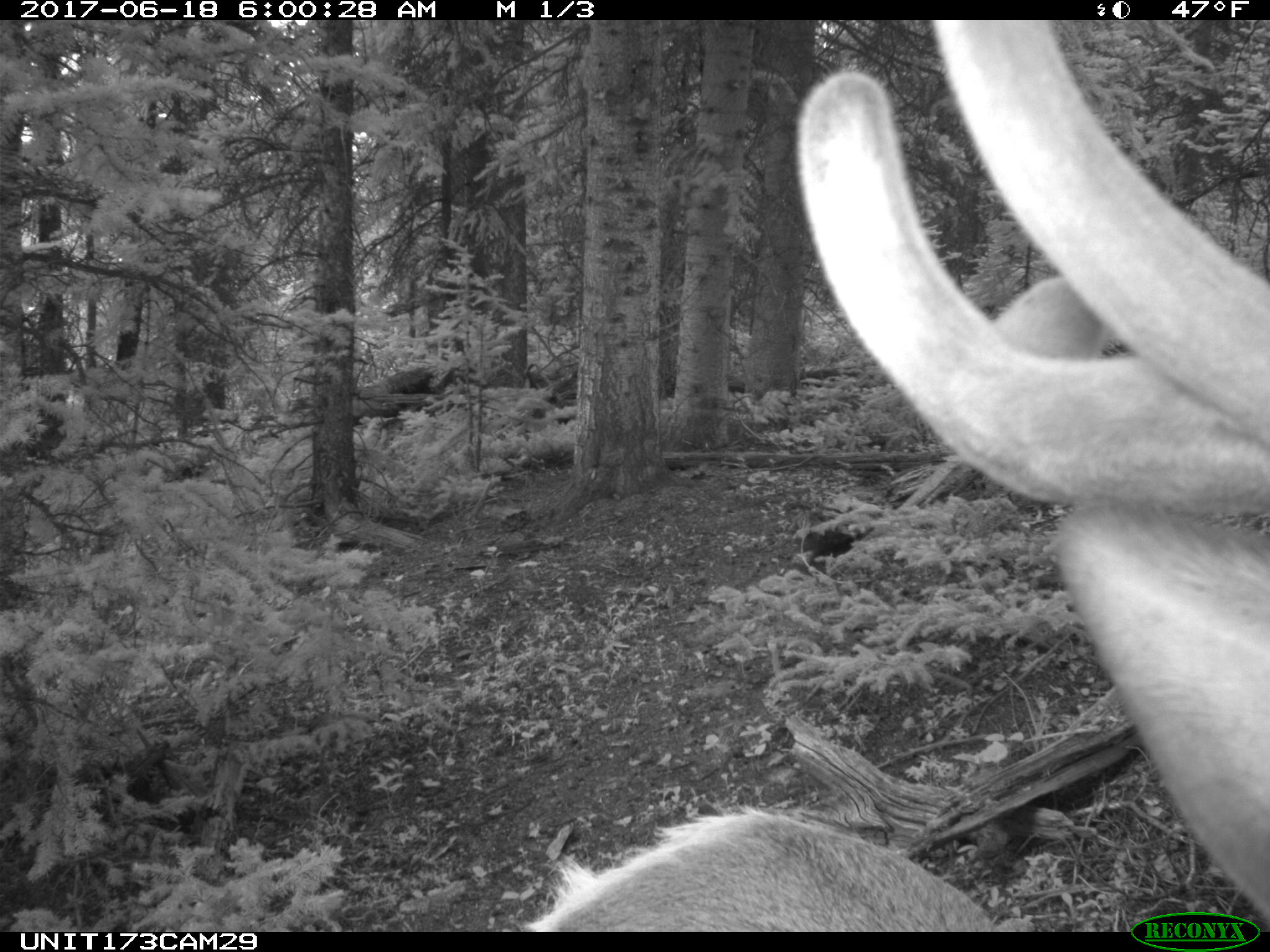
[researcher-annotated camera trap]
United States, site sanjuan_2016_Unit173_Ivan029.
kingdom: Animalia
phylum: Chordata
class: Mammalia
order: Artiodactyla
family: Cervidae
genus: Cervus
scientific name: Cervus elaphus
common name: red deer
Cervus elaphus (red deer).